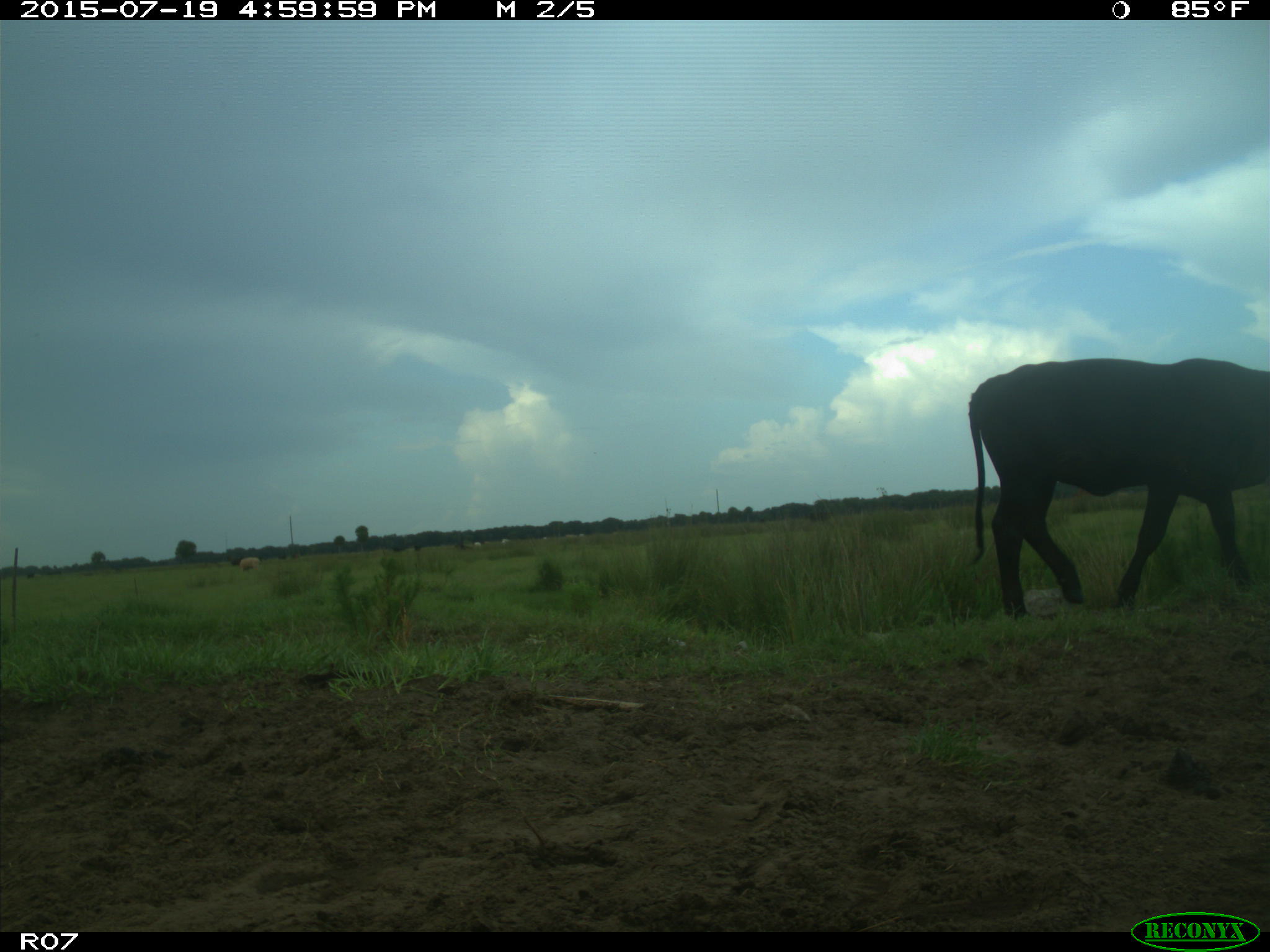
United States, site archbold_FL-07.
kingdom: Animalia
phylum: Chordata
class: Mammalia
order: Artiodactyla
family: Bovidae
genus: Bos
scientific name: Bos taurus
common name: domestic cow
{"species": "Bos taurus (domestic cow)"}